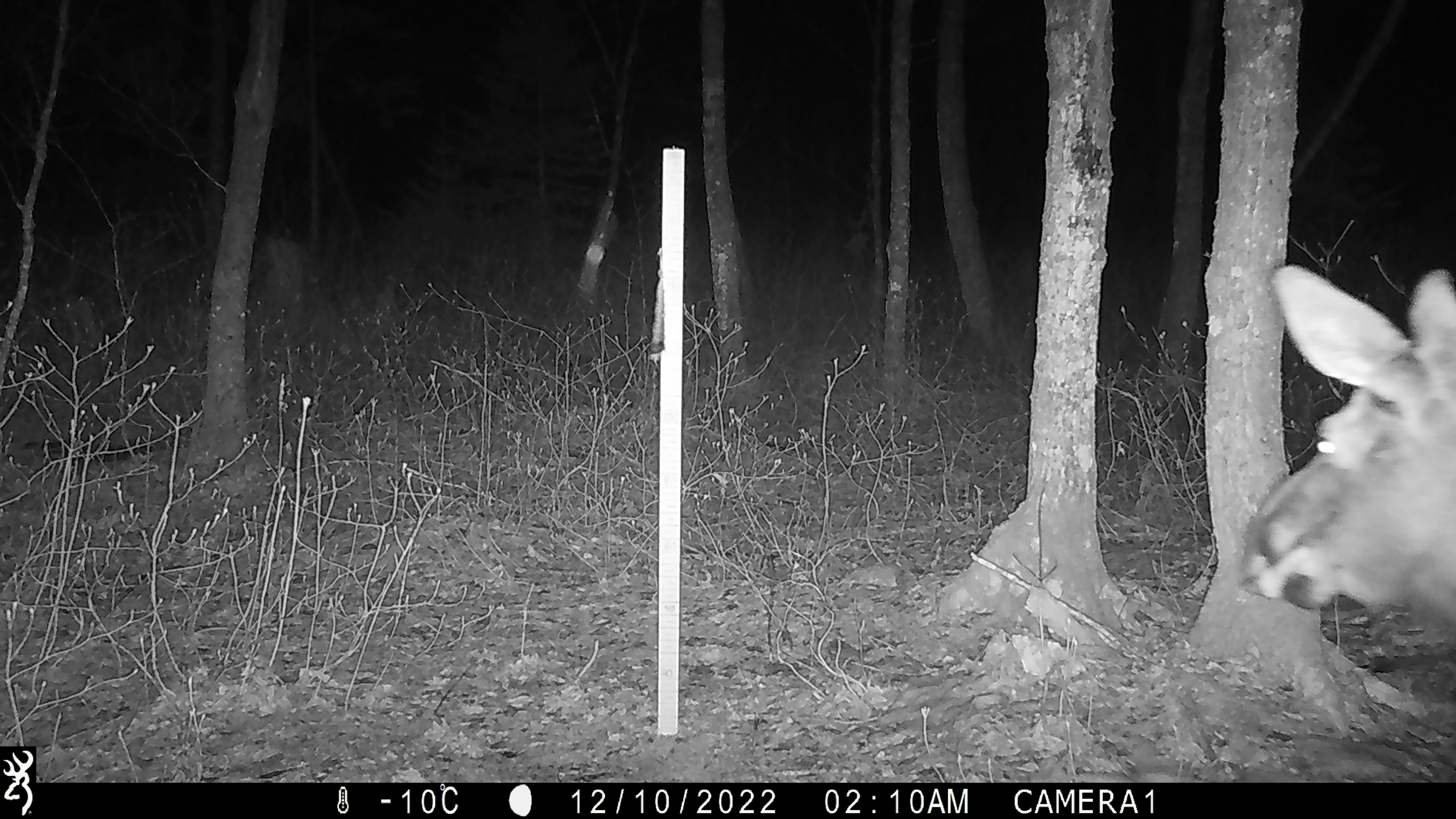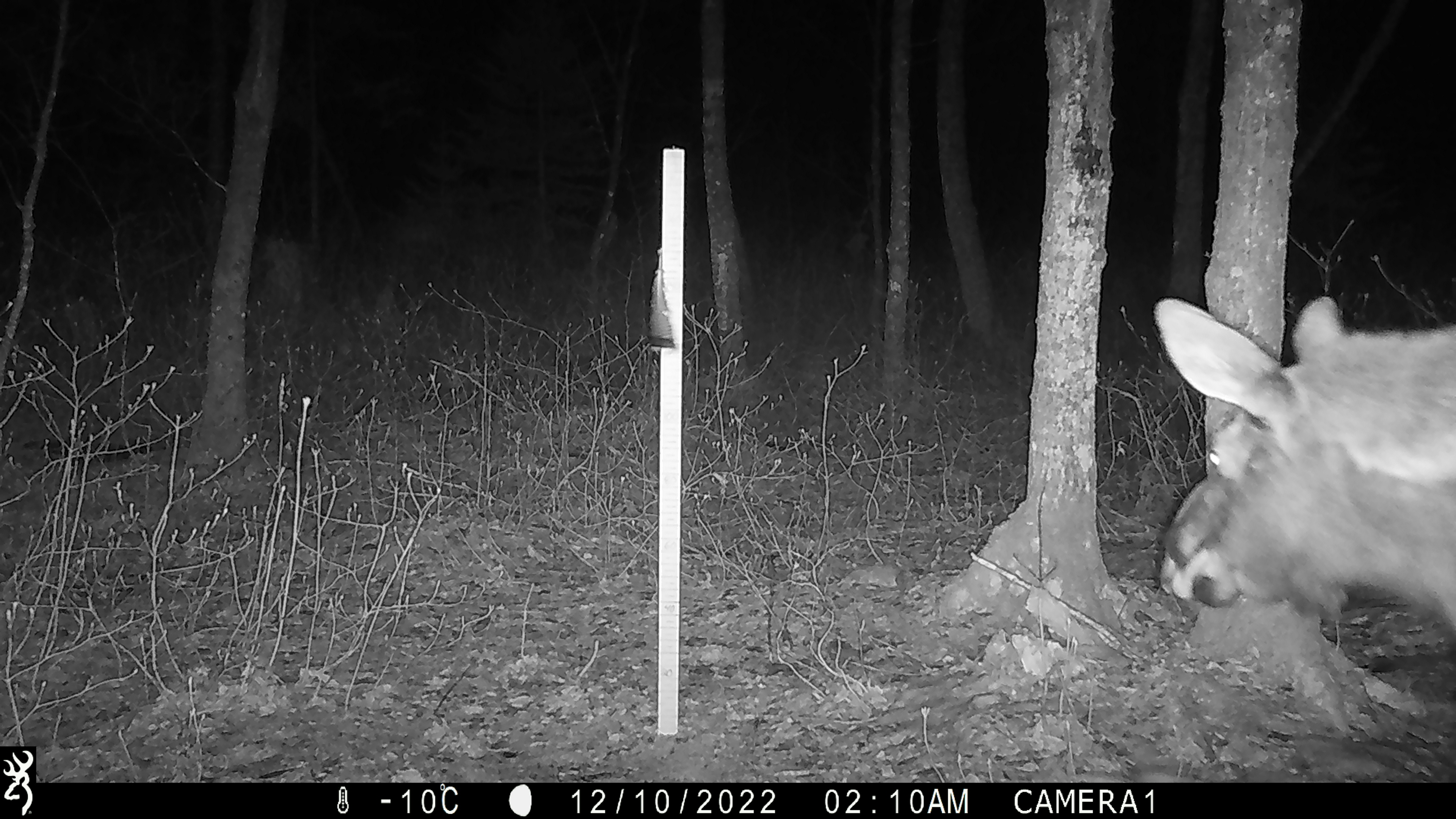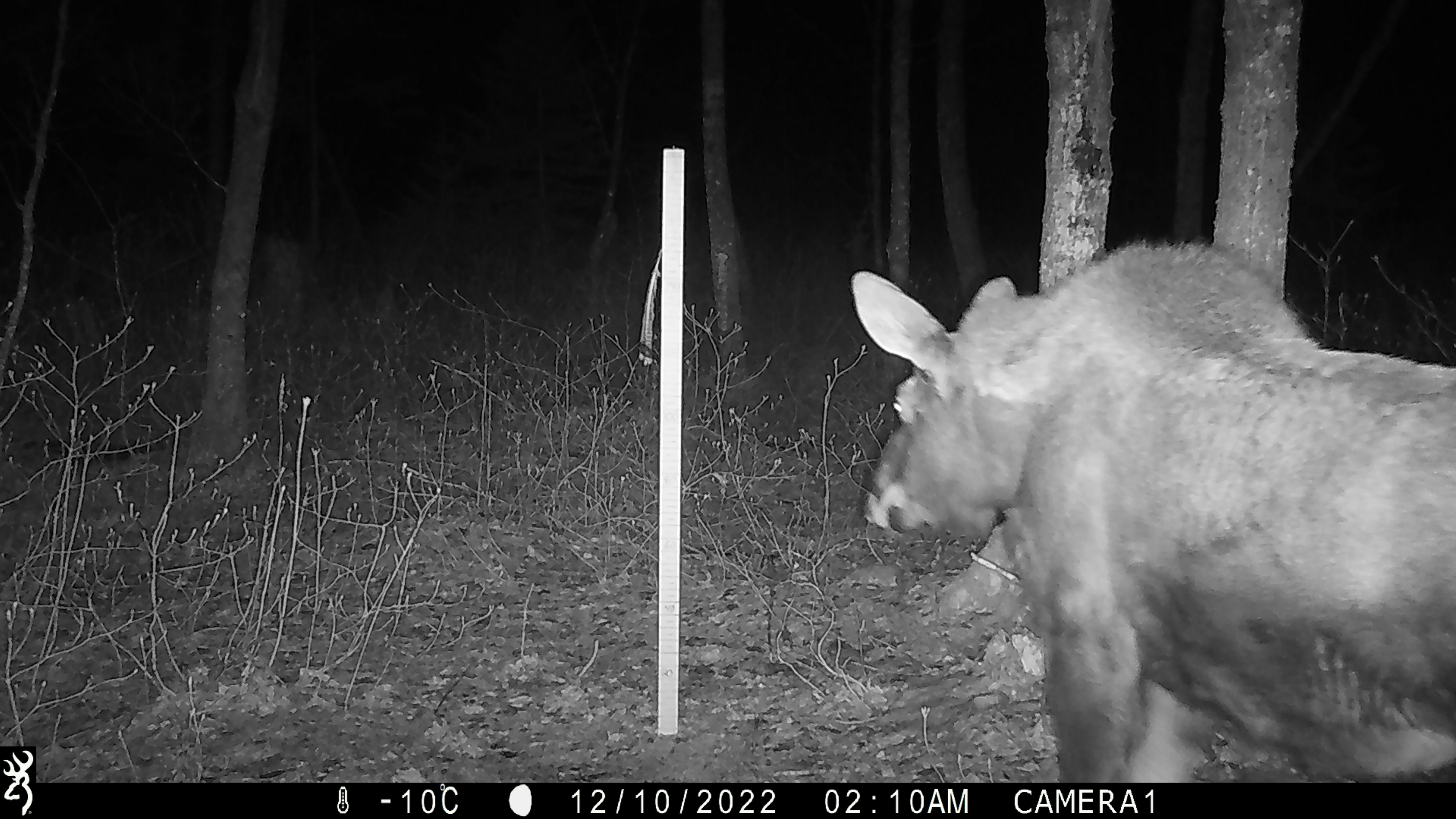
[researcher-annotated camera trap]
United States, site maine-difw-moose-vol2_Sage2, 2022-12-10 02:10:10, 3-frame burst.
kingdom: Animalia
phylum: Chordata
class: Mammalia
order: Artiodactyla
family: Cervidae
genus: Alces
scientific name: Alces alces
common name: moose